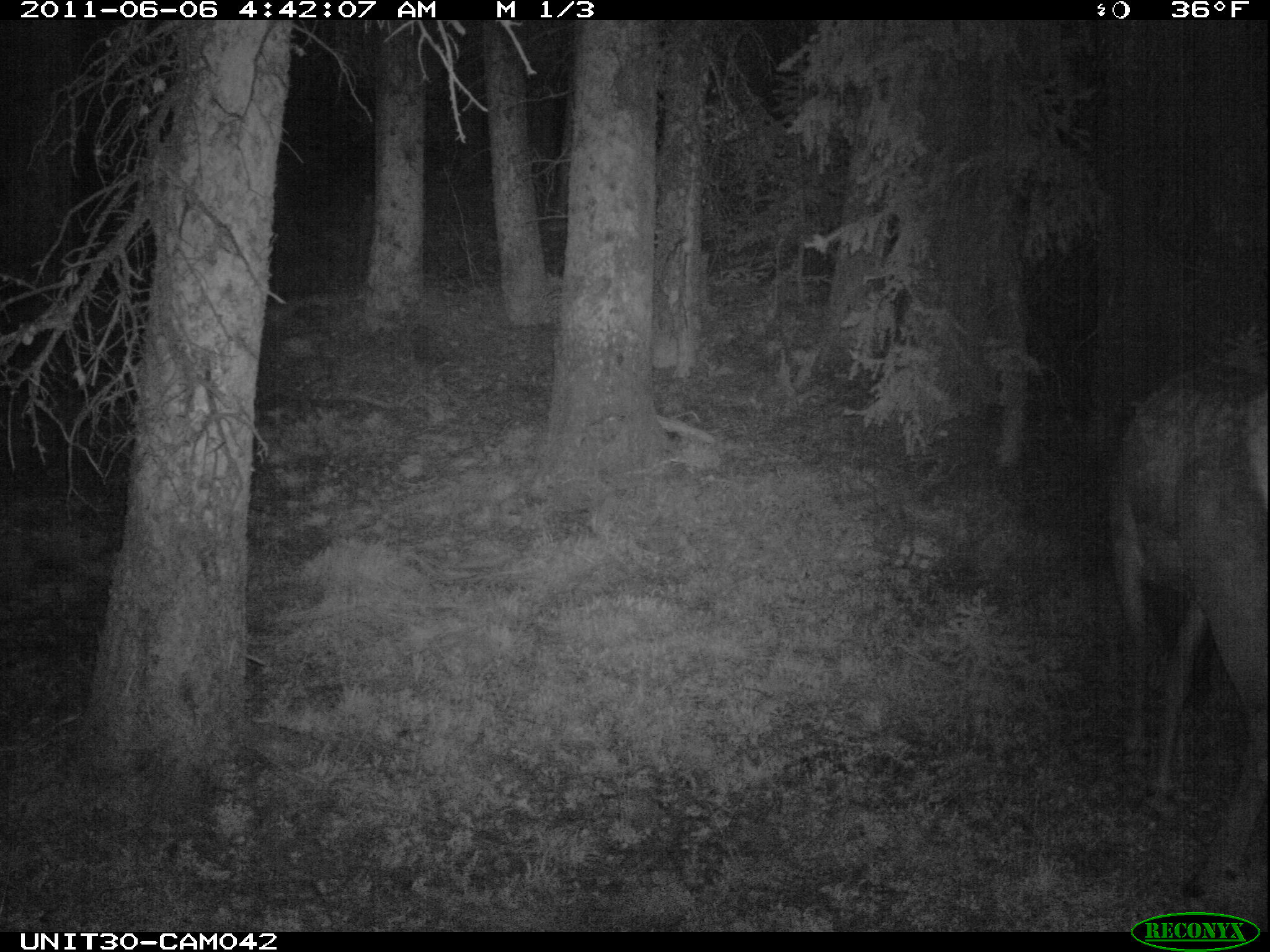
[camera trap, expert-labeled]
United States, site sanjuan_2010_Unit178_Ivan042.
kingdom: Animalia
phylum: Chordata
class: Mammalia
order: Artiodactyla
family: Cervidae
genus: Cervus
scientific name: Cervus elaphus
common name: red deer